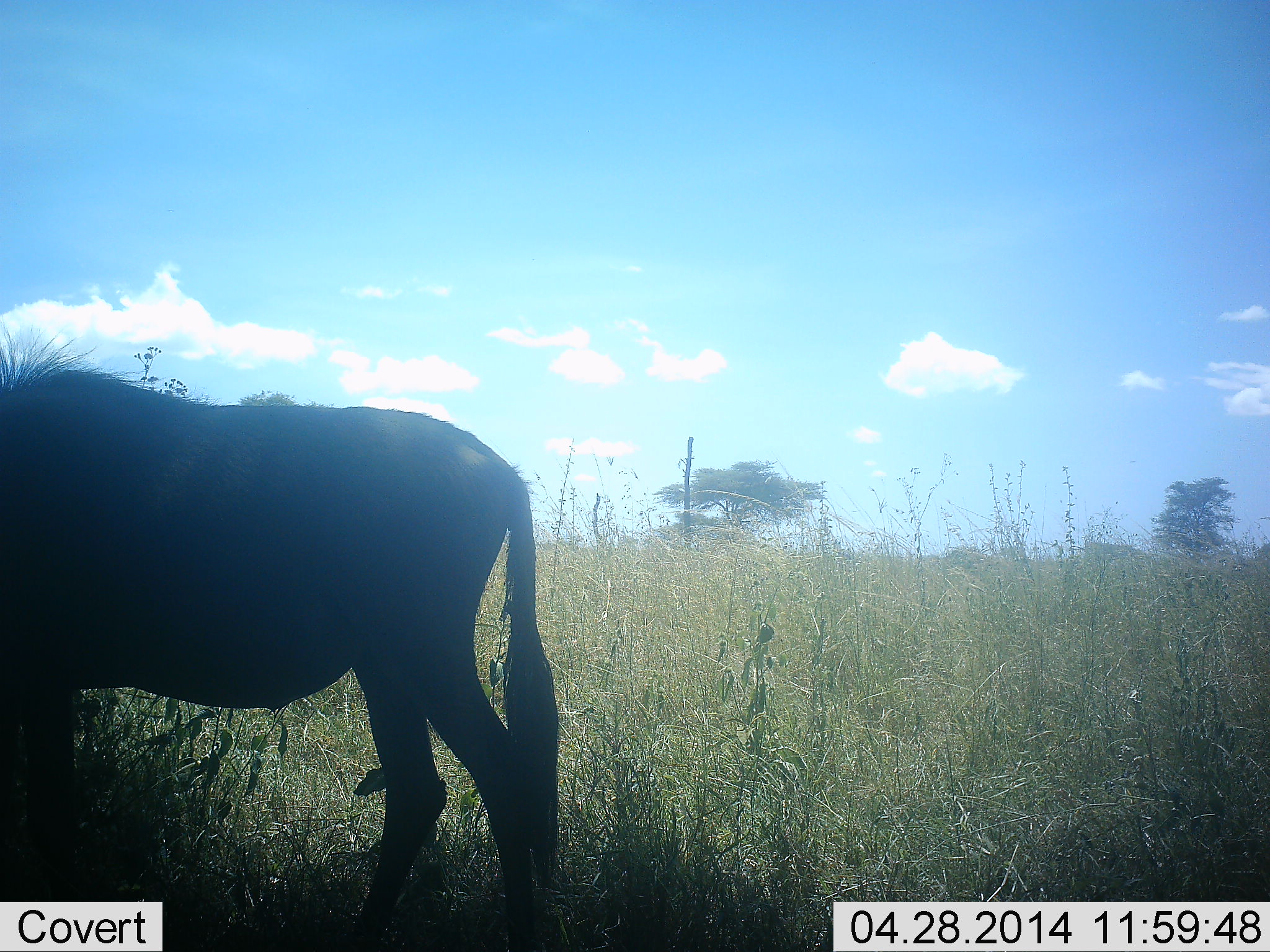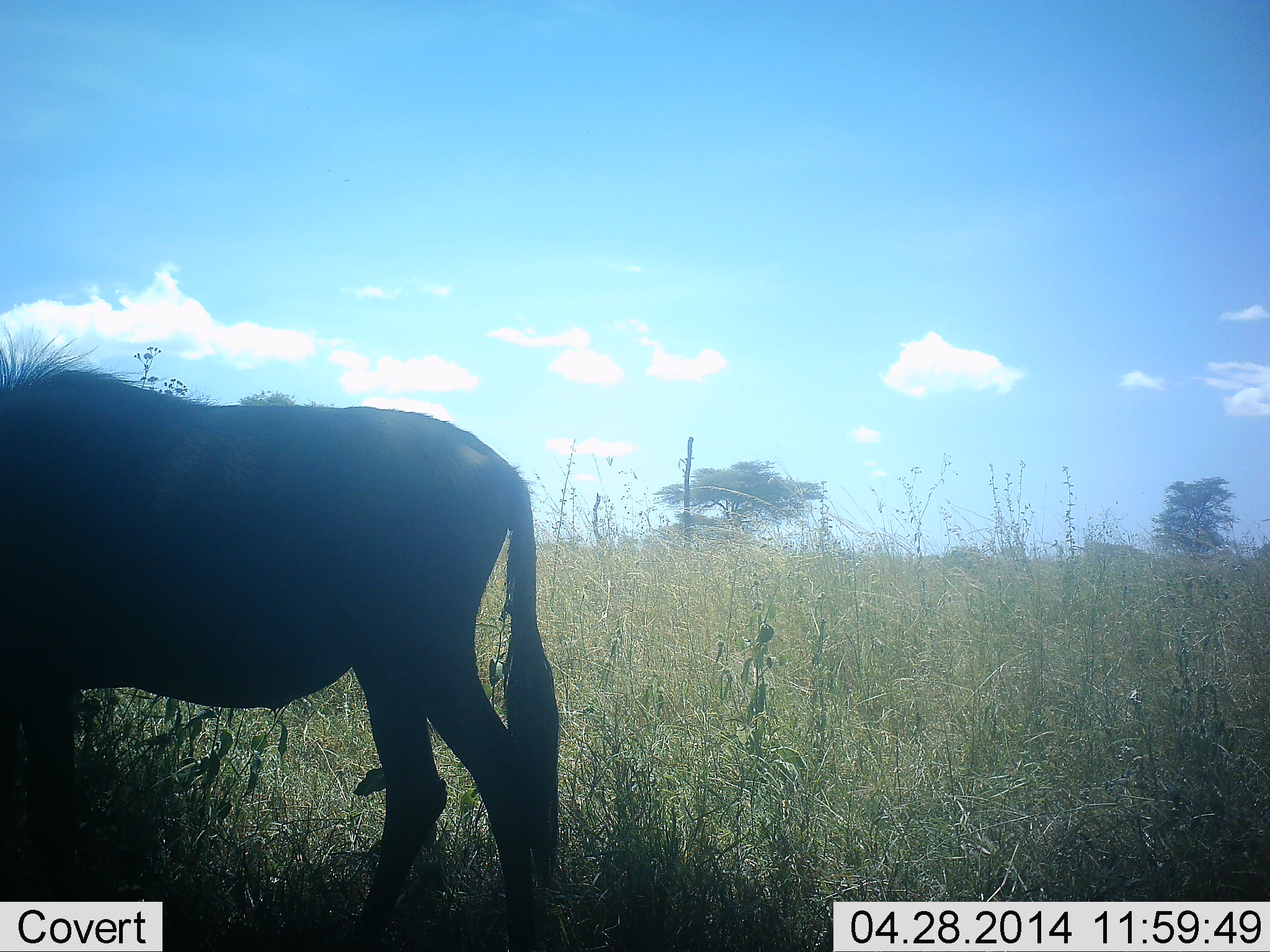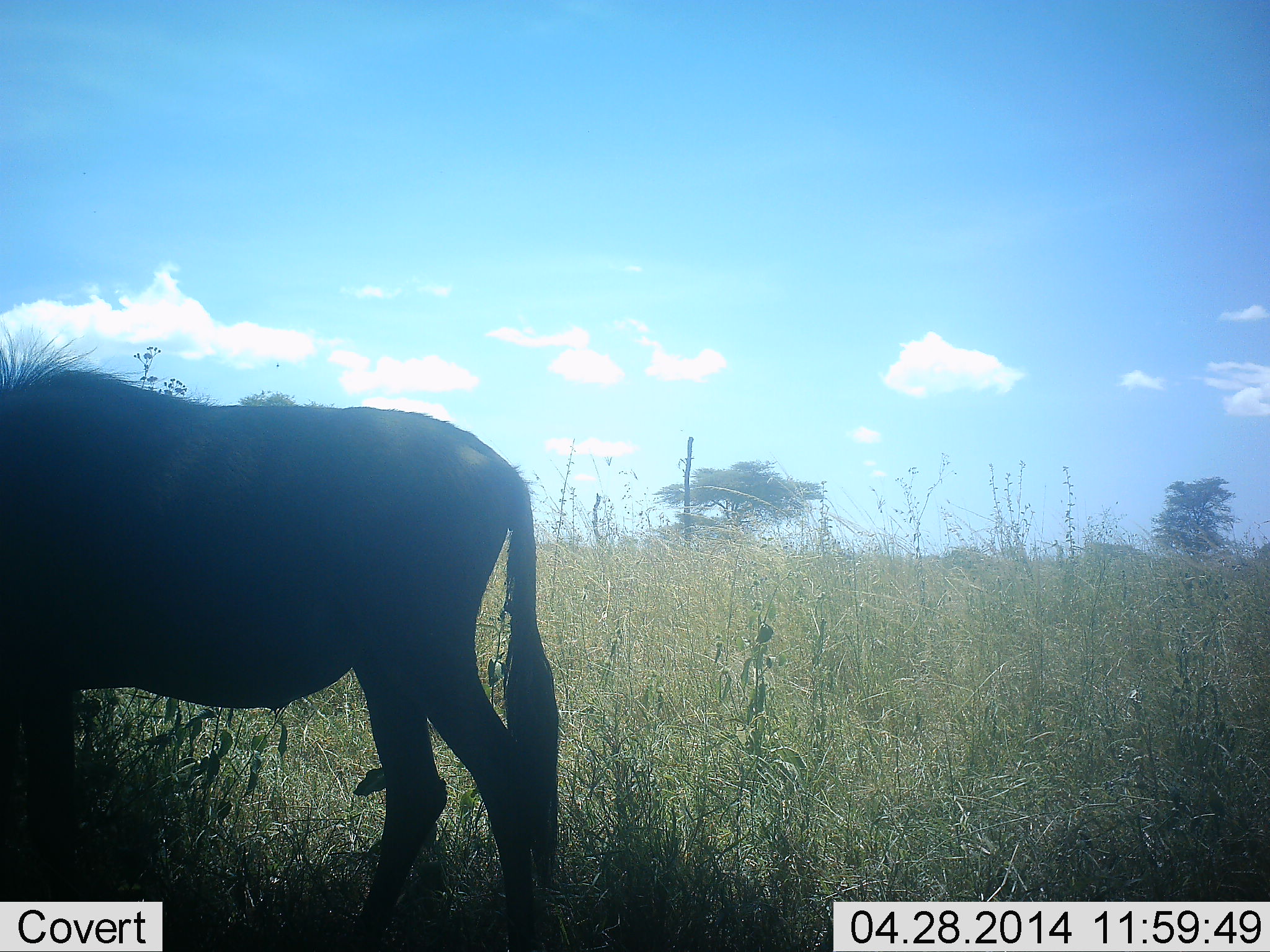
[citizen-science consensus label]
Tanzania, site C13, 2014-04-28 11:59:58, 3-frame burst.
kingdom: Animalia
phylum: Chordata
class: Mammalia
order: Artiodactyla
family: Bovidae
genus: Connochaetes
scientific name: Connochaetes taurinus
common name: blue wildebeest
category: wildebeest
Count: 1.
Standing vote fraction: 90%.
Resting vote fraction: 0%.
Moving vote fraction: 0%.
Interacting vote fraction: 0%.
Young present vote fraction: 0%.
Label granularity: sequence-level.